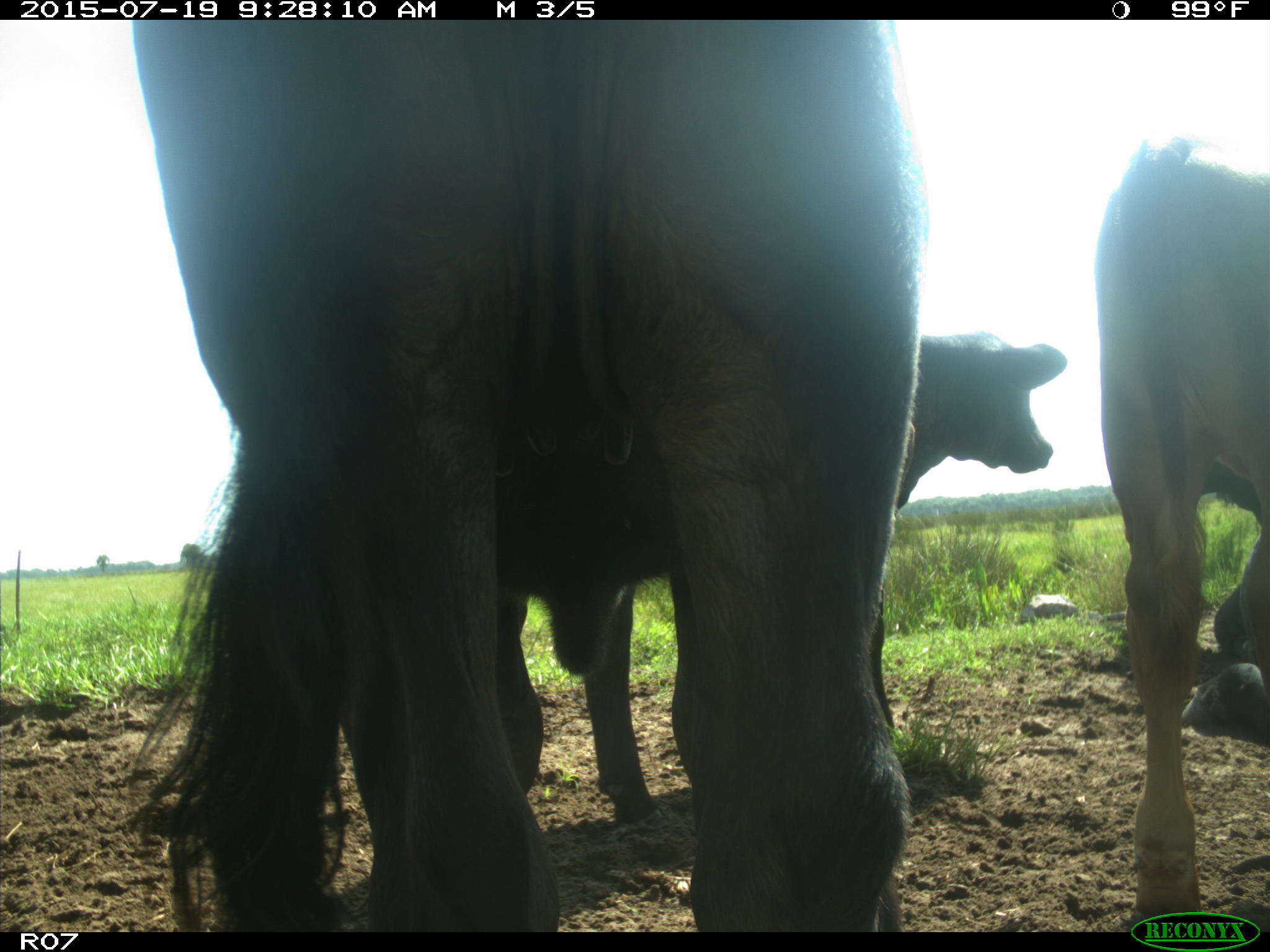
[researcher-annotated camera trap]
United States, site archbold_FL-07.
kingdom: Animalia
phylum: Chordata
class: Mammalia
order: Artiodactyla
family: Bovidae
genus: Bos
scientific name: Bos taurus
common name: domestic cow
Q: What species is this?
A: Bos taurus (domestic cow).